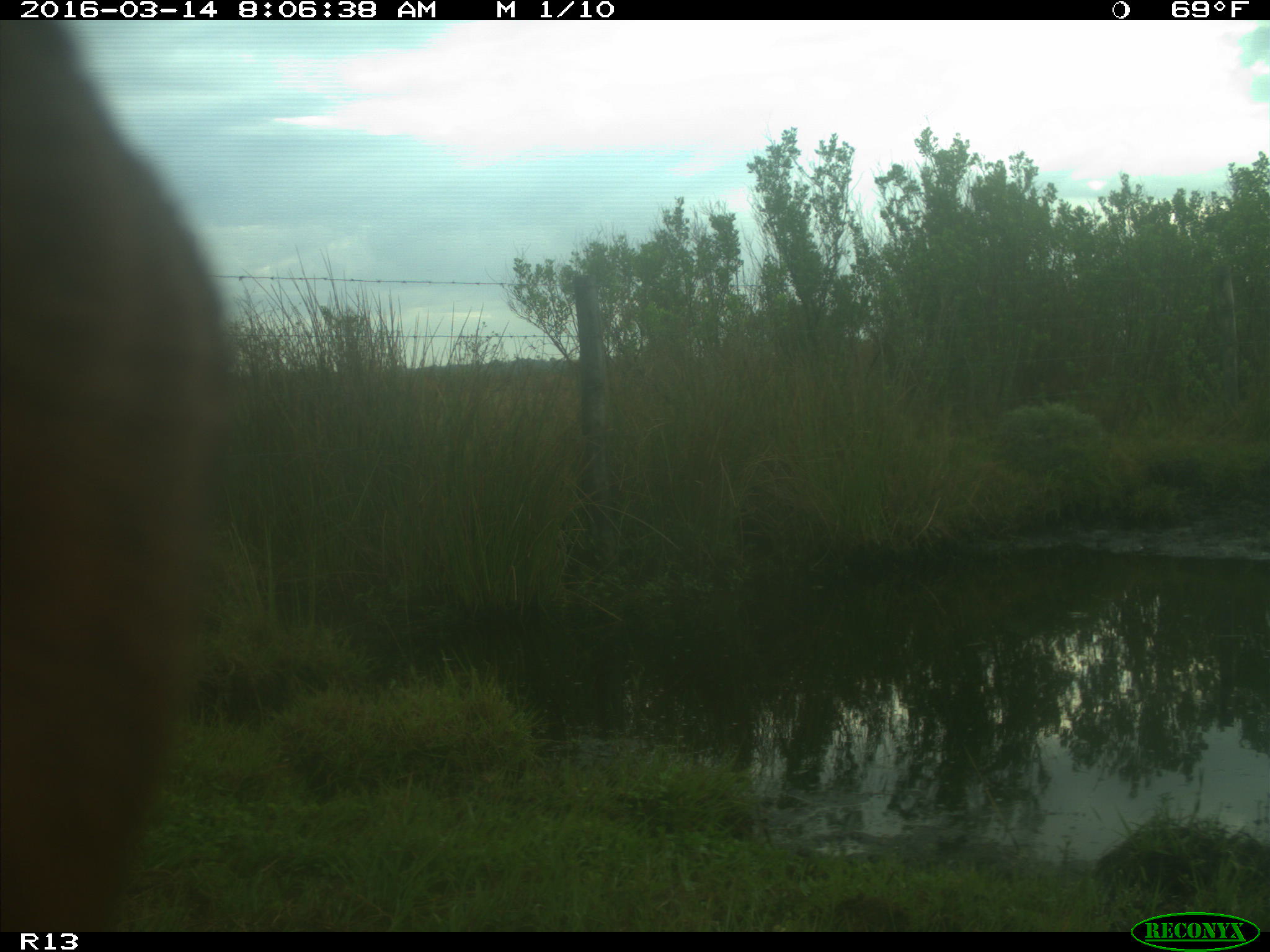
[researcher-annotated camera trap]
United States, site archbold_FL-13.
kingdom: Animalia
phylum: Chordata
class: Mammalia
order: Artiodactyla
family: Bovidae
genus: Bos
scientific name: Bos taurus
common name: domestic cow